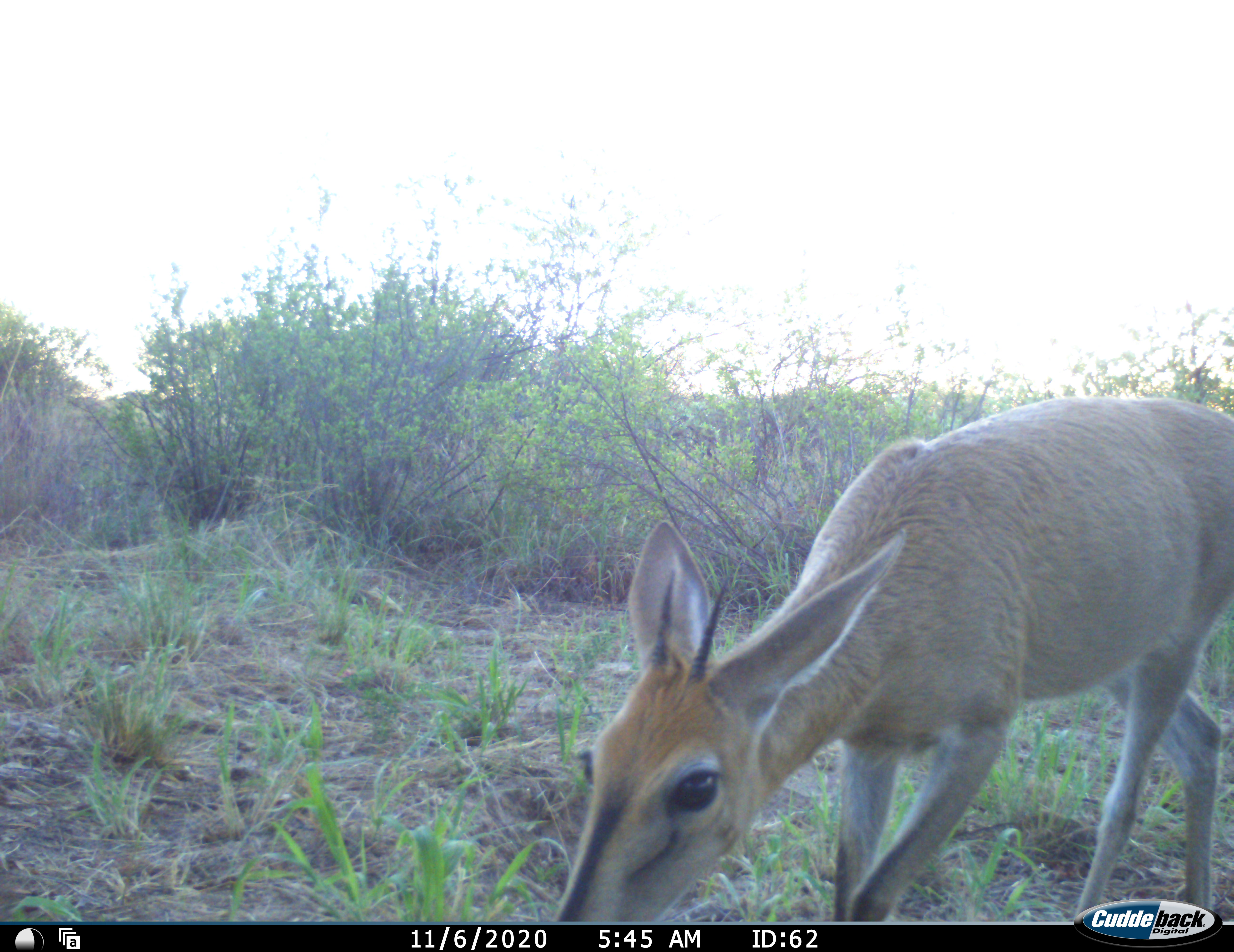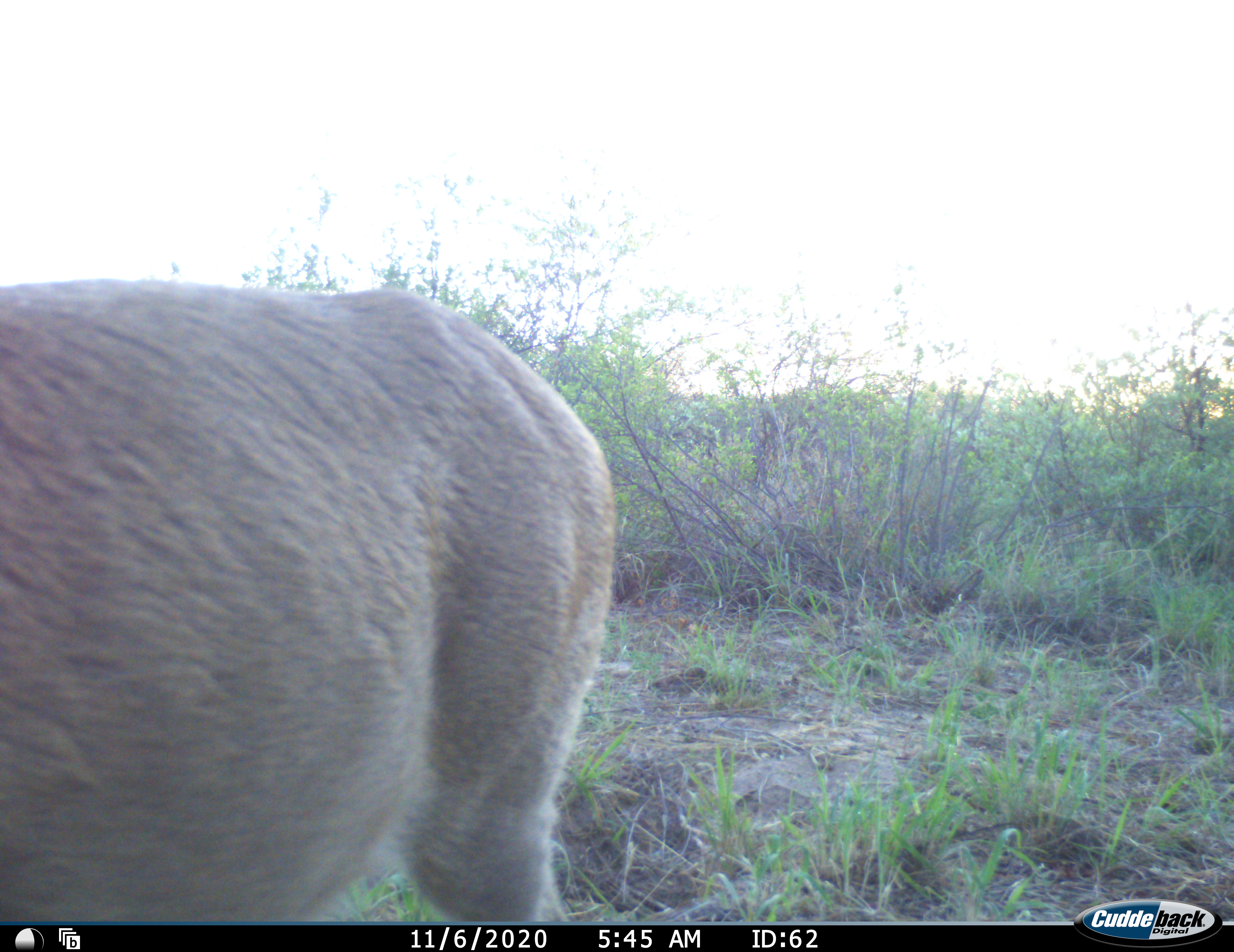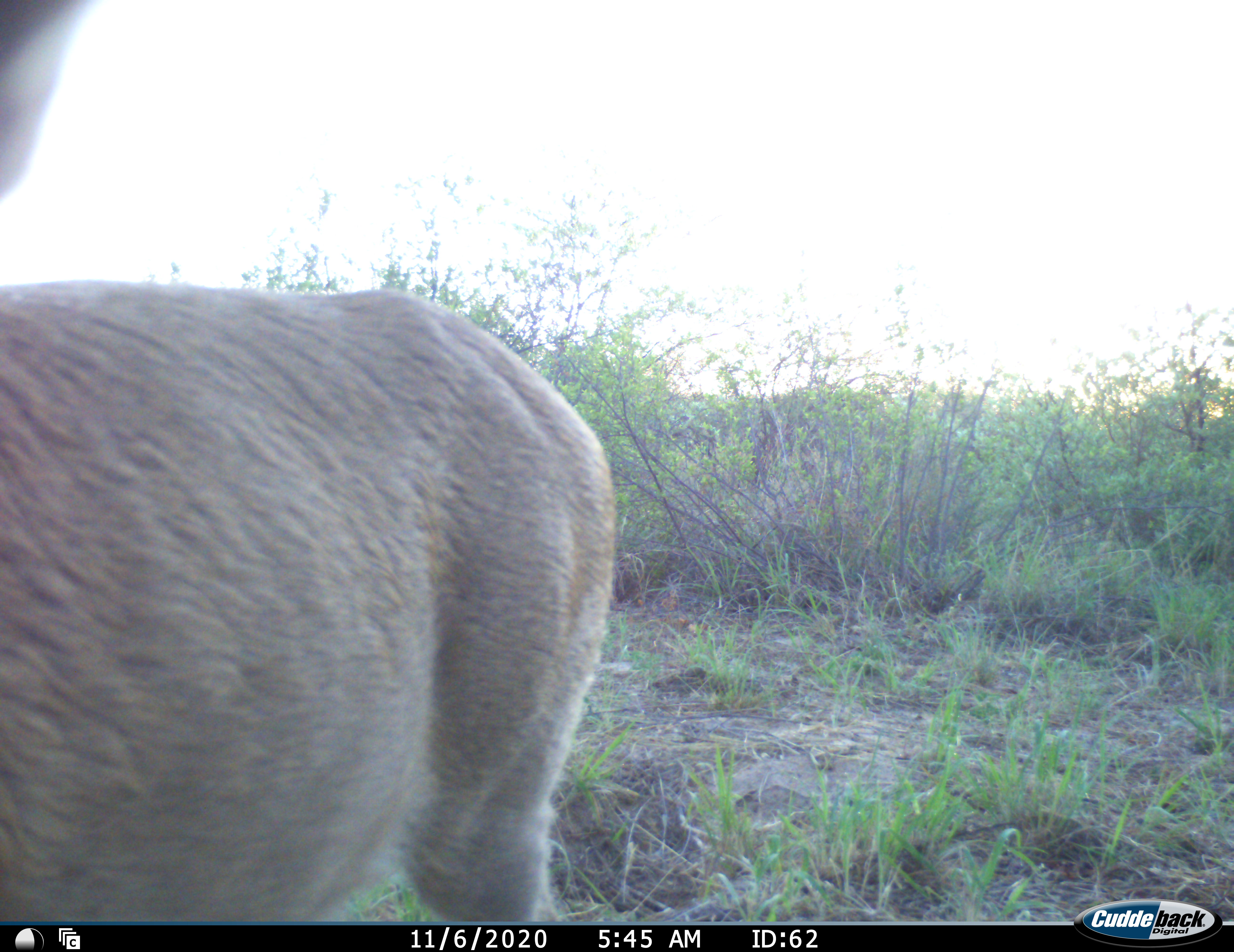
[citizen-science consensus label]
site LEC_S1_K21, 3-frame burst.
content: unidentified animal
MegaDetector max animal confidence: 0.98